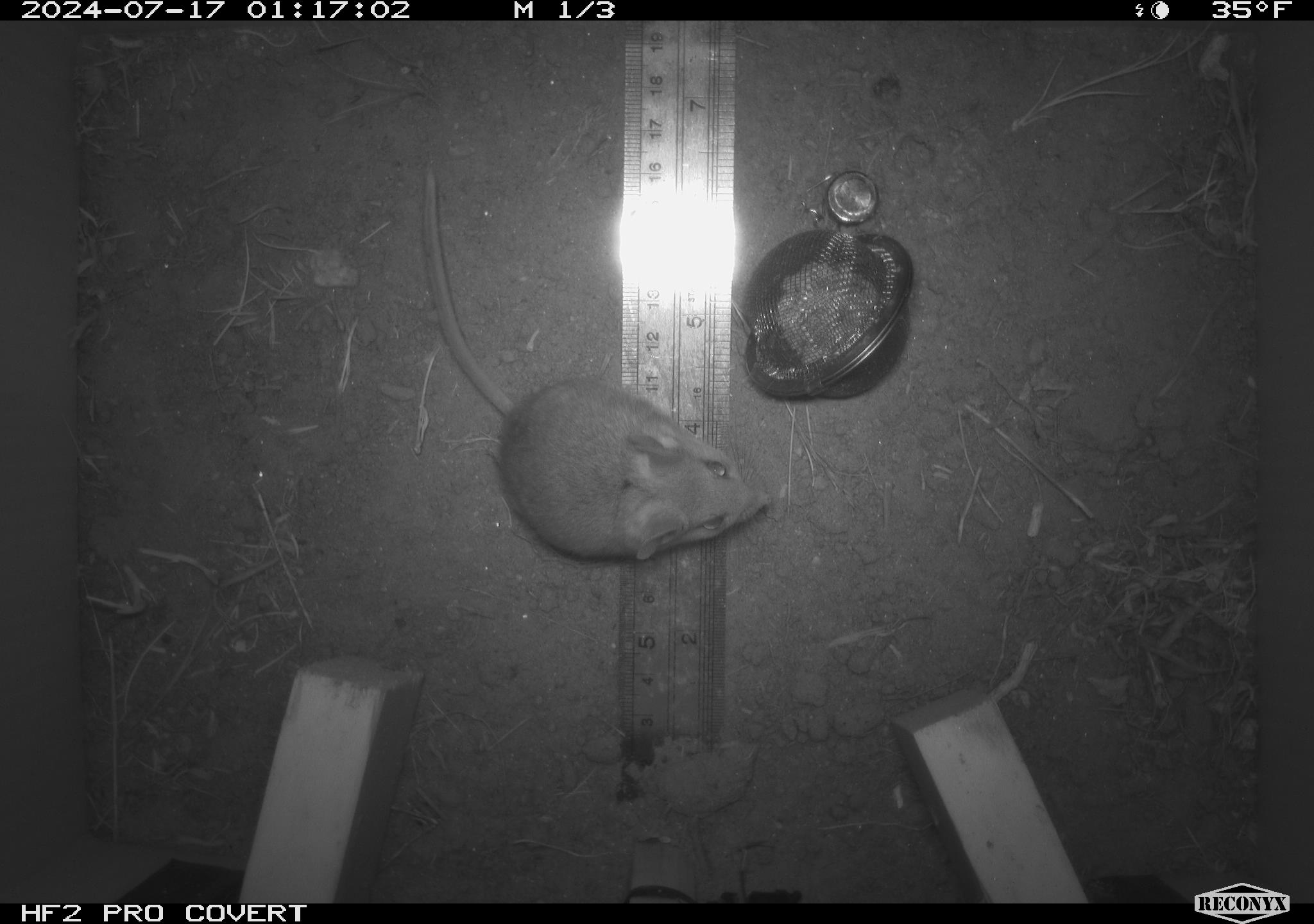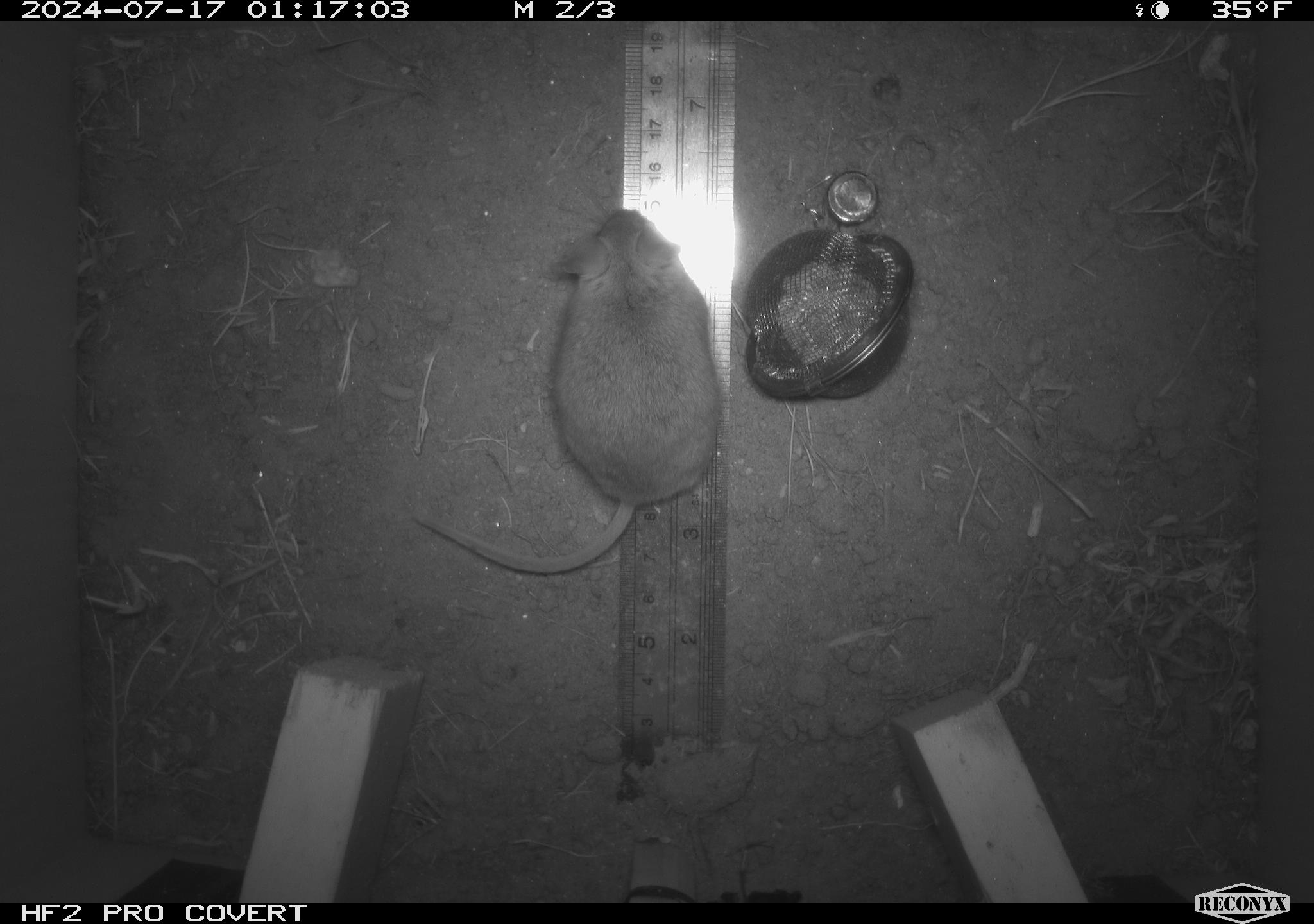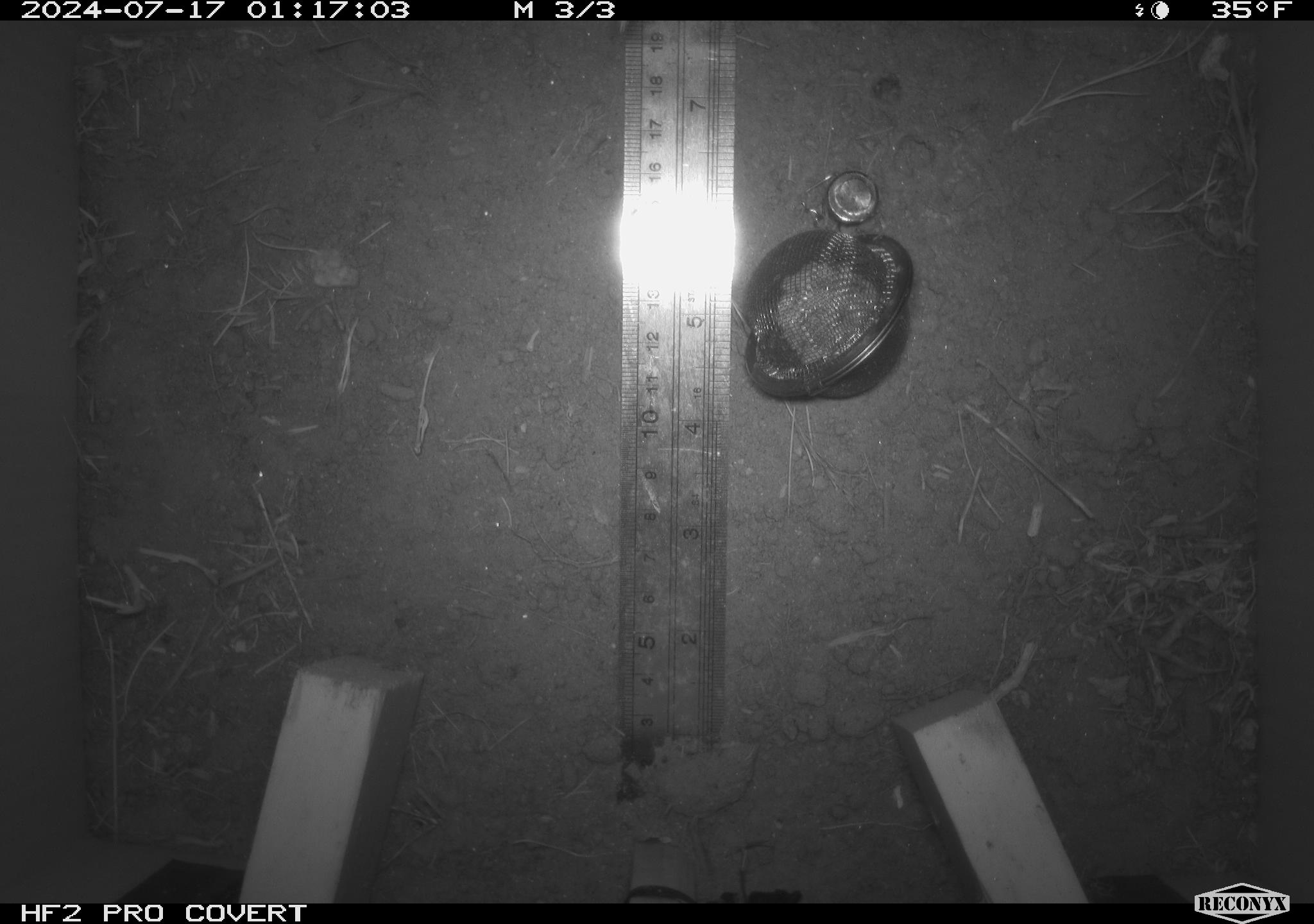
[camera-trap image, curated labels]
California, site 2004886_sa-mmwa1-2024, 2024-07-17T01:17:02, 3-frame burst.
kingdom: Animalia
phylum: Chordata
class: Mammalia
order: Rodentia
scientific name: Rodentia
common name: mouse species